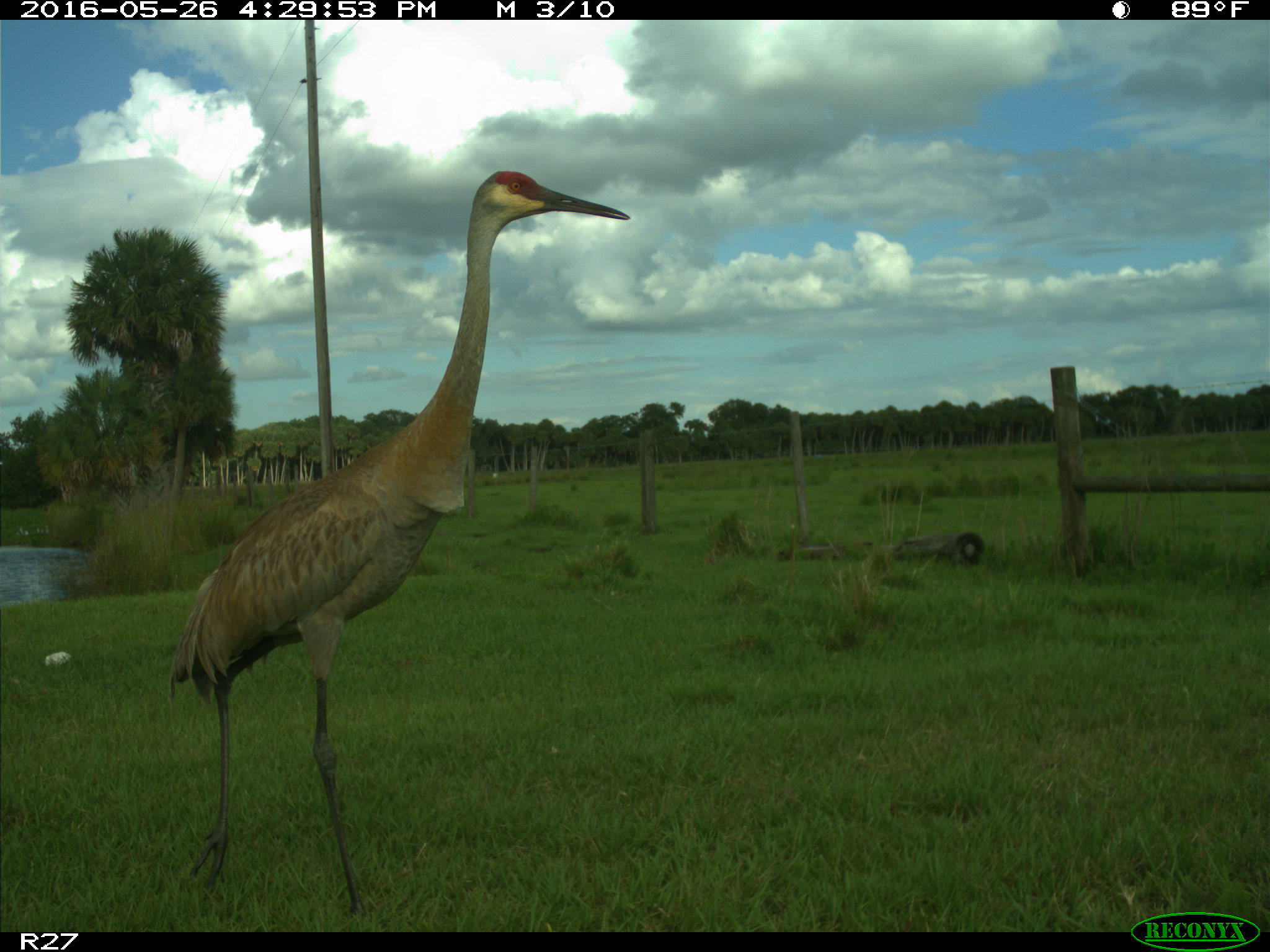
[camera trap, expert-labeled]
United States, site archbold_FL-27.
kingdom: Animalia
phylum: Chordata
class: Aves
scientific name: Aves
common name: birds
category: unidentified bird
Unidentified bird (birds) (Aves).